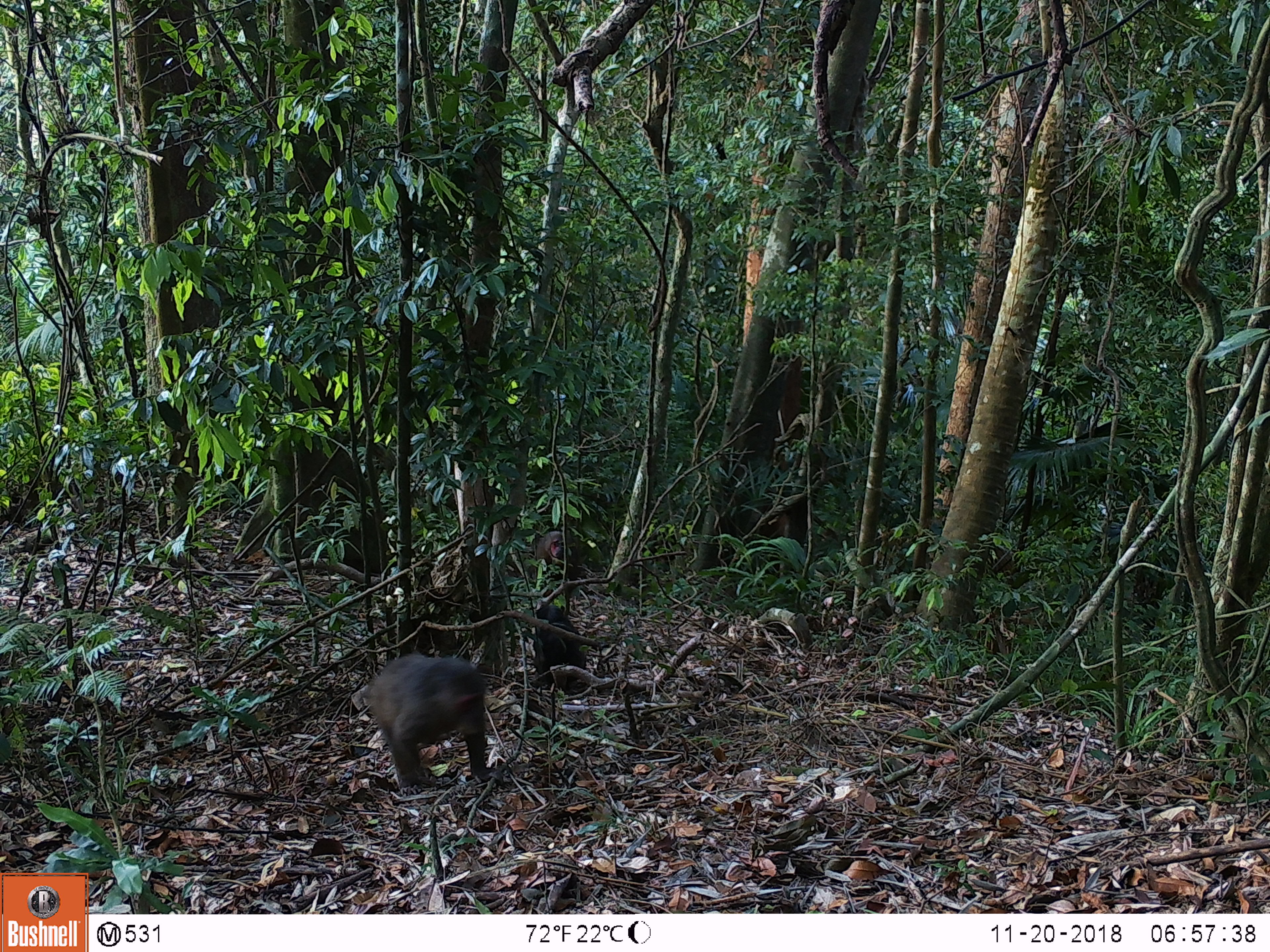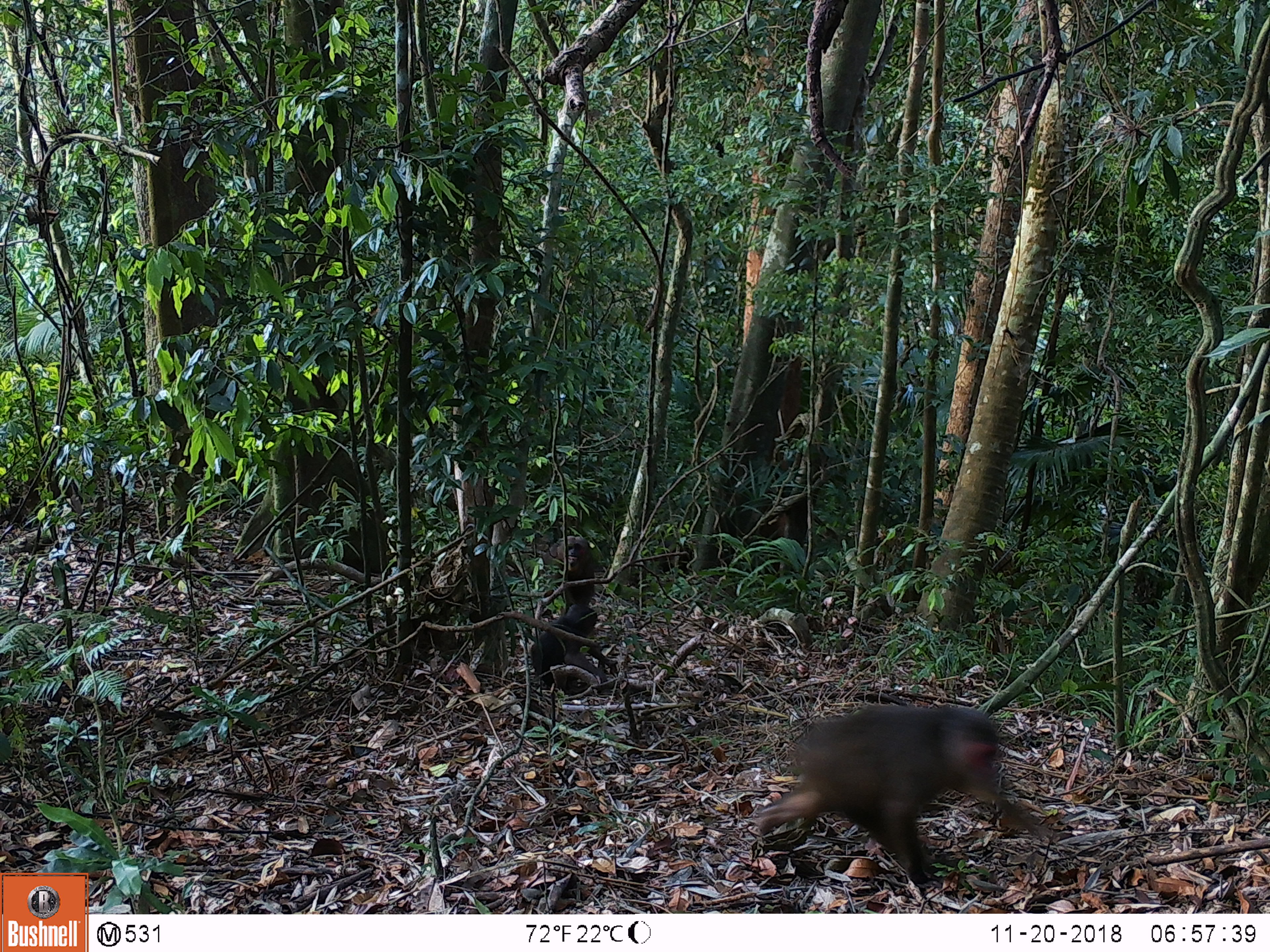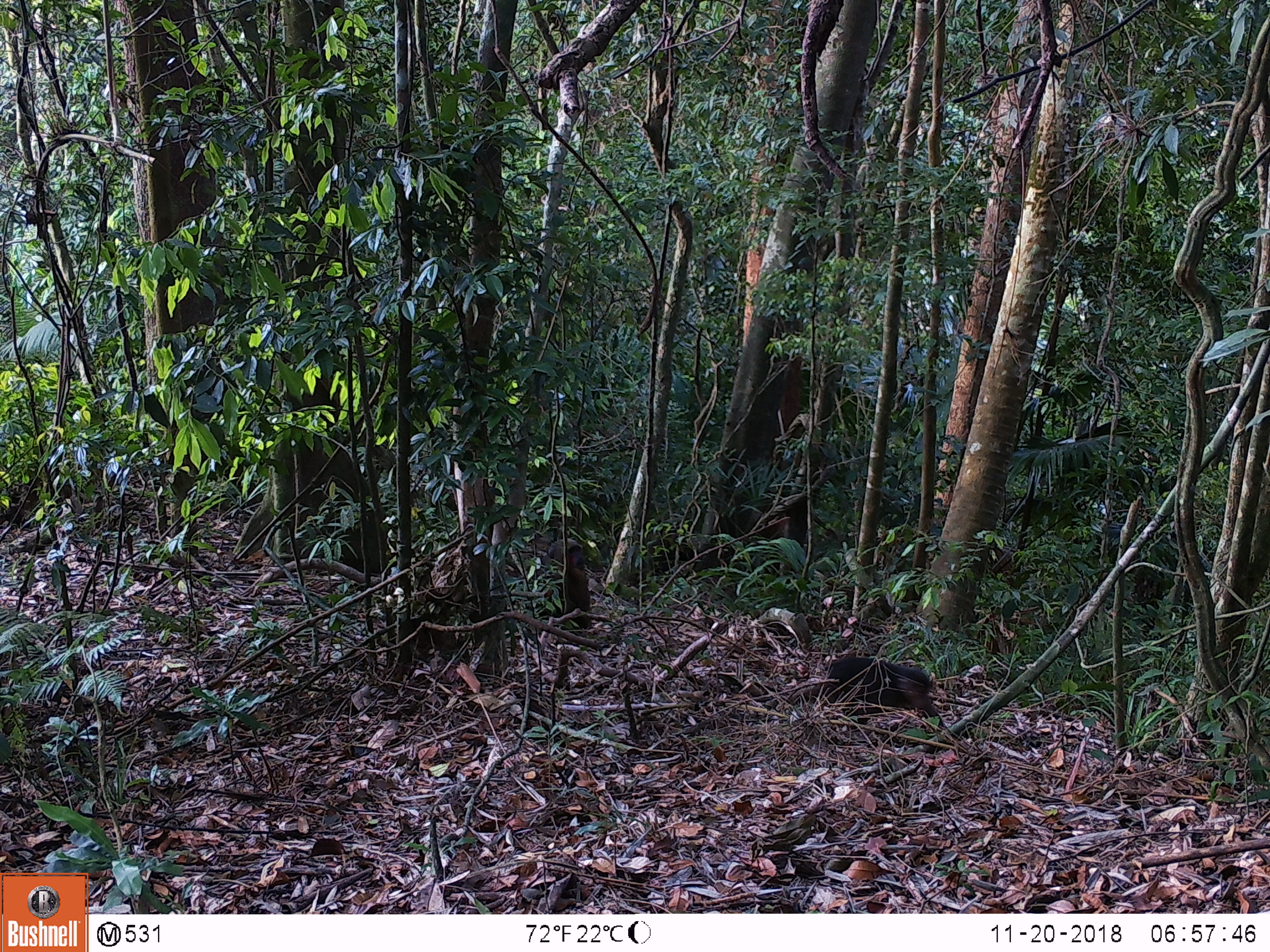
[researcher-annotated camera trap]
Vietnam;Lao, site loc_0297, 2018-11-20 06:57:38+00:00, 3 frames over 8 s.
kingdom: Animalia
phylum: Chordata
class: Mammalia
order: Primates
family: Cercopithecidae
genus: Macaca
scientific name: Macaca arctoides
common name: stump-tailed macaque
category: stump tailed macaque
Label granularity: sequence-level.